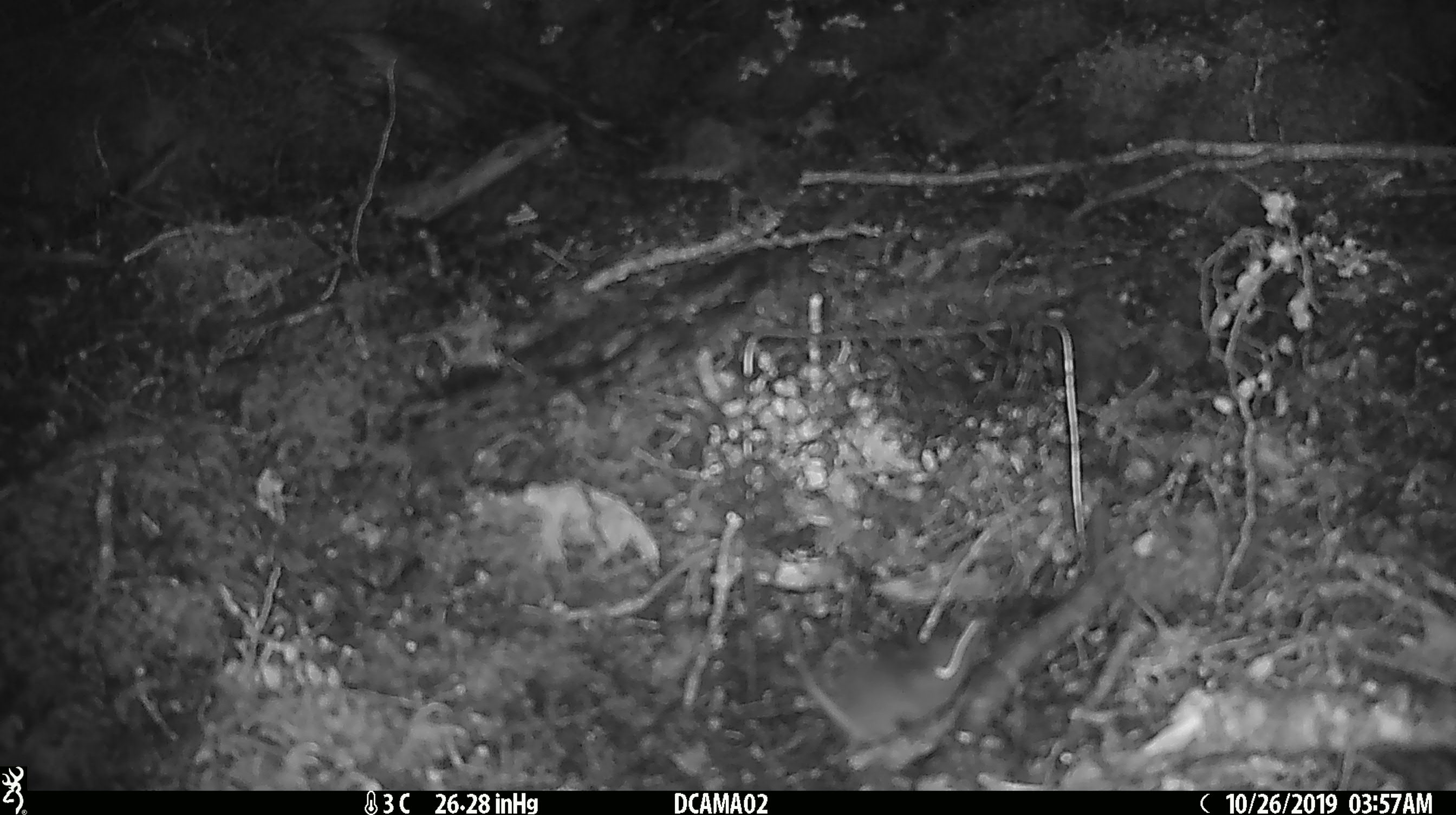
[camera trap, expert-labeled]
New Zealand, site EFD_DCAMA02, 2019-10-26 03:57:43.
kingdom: Animalia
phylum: Chordata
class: Mammalia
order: Rodentia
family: Muridae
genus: Mus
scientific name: Mus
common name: mouse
Mouse (Mus).